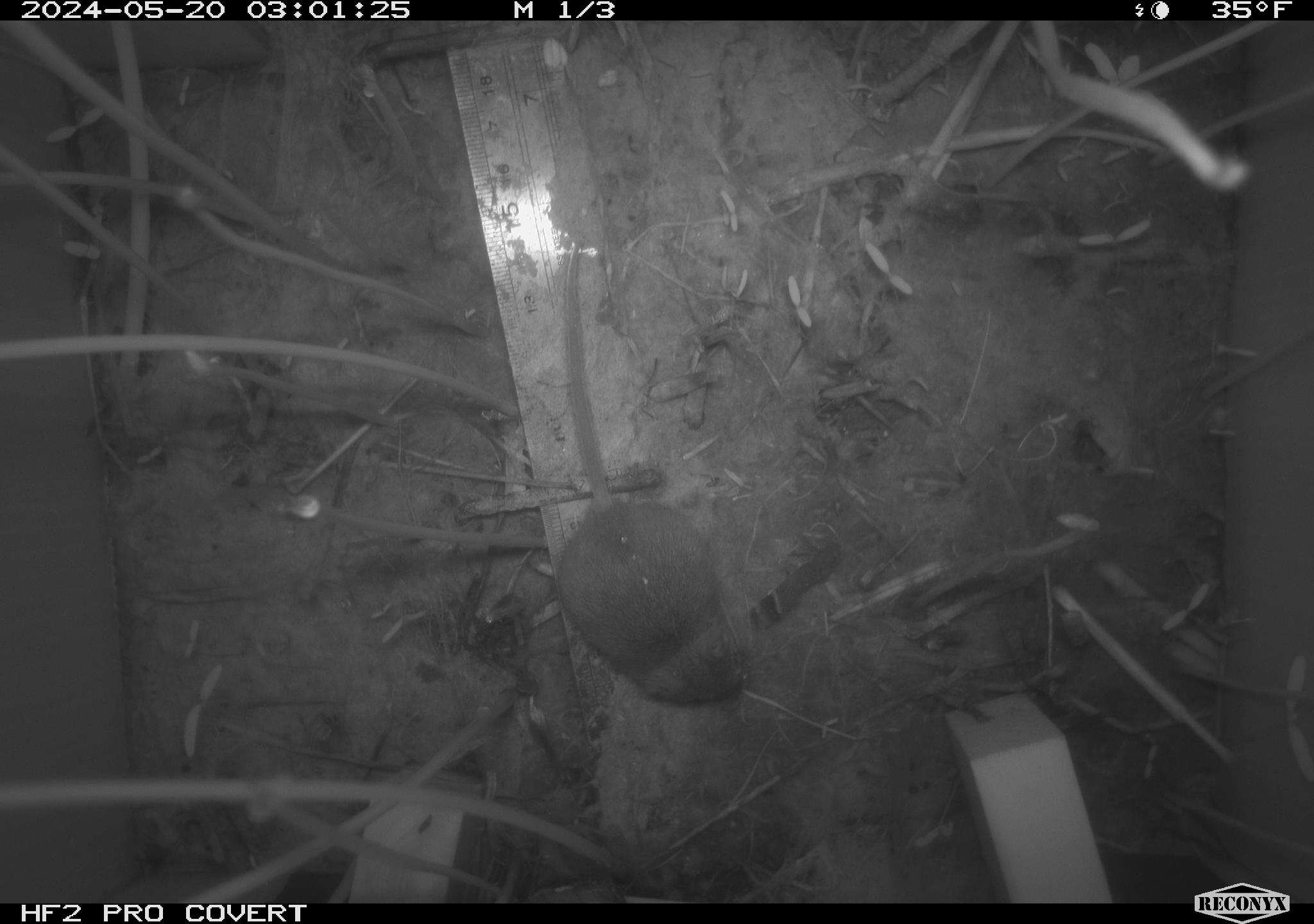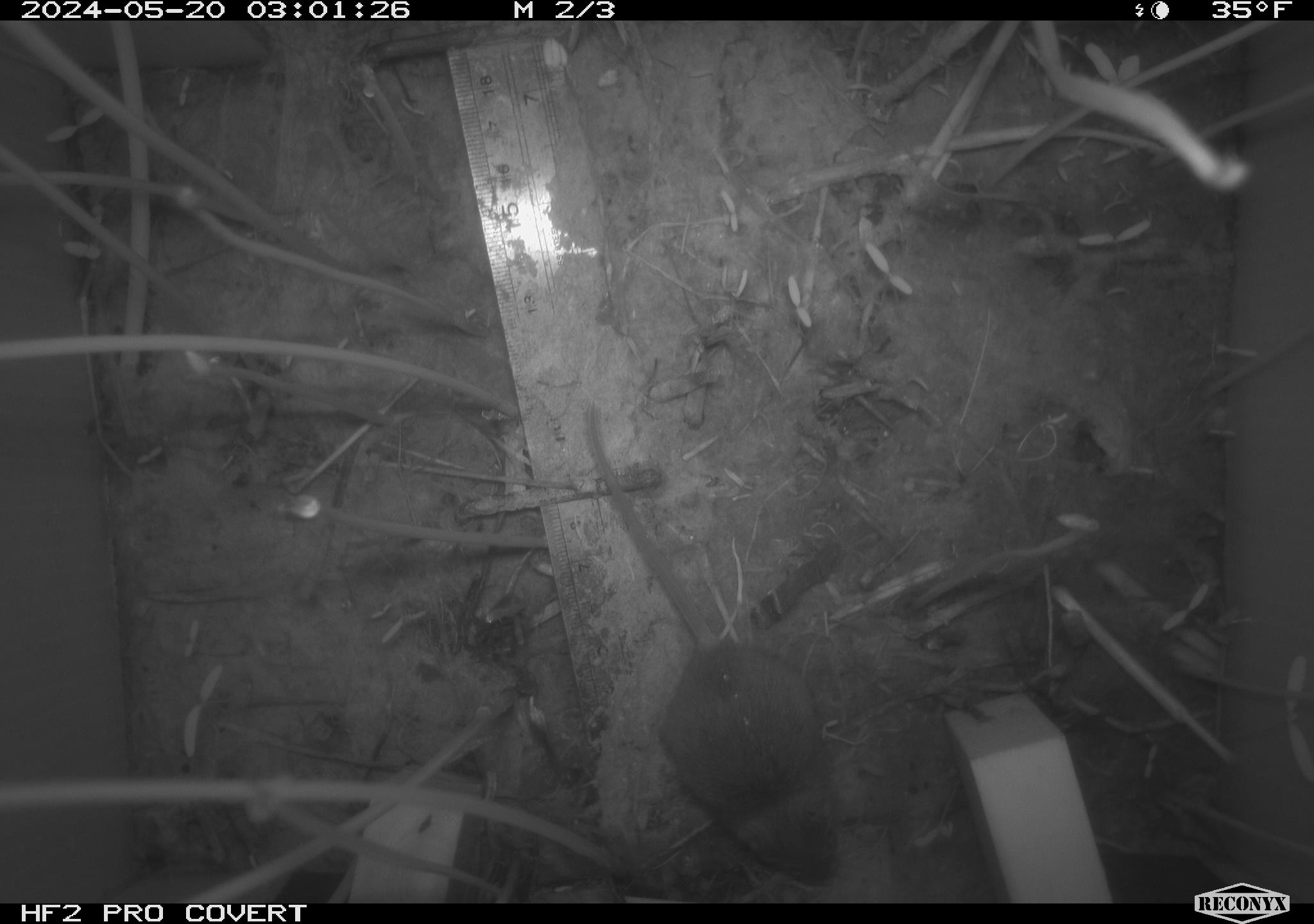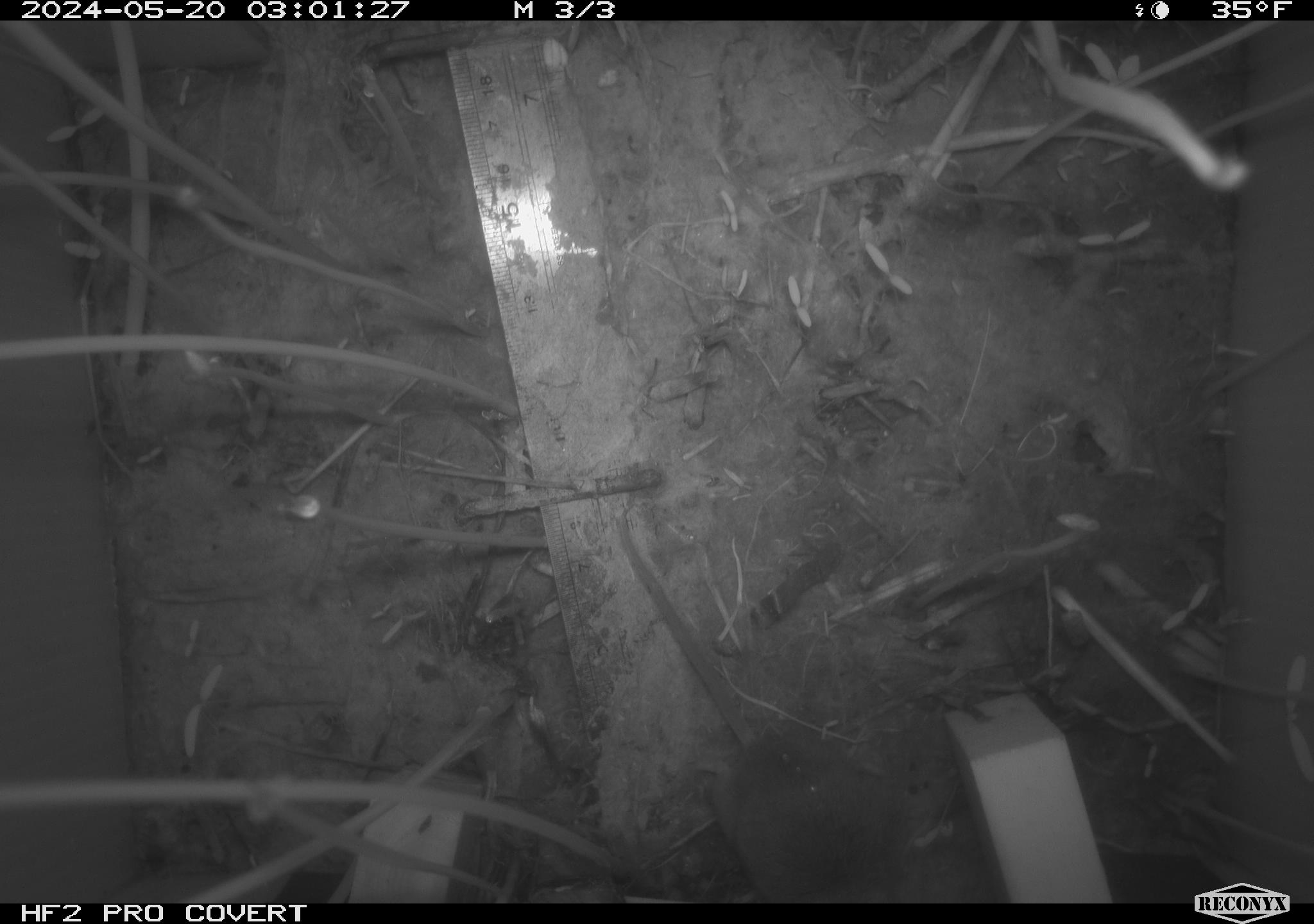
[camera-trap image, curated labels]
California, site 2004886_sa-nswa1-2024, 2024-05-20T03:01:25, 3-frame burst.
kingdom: Animalia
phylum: Chordata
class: Mammalia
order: Rodentia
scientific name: Rodentia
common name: mouse species